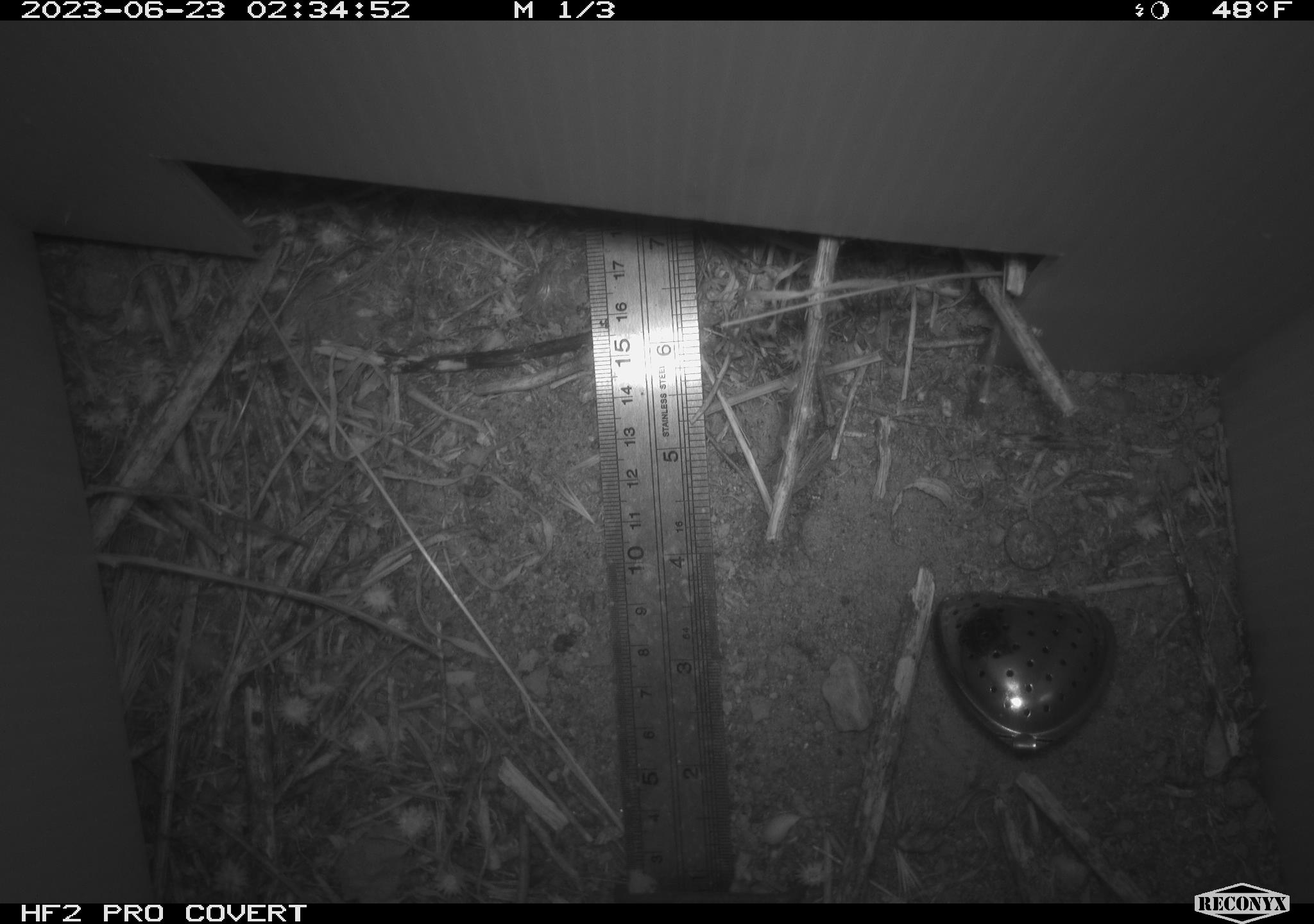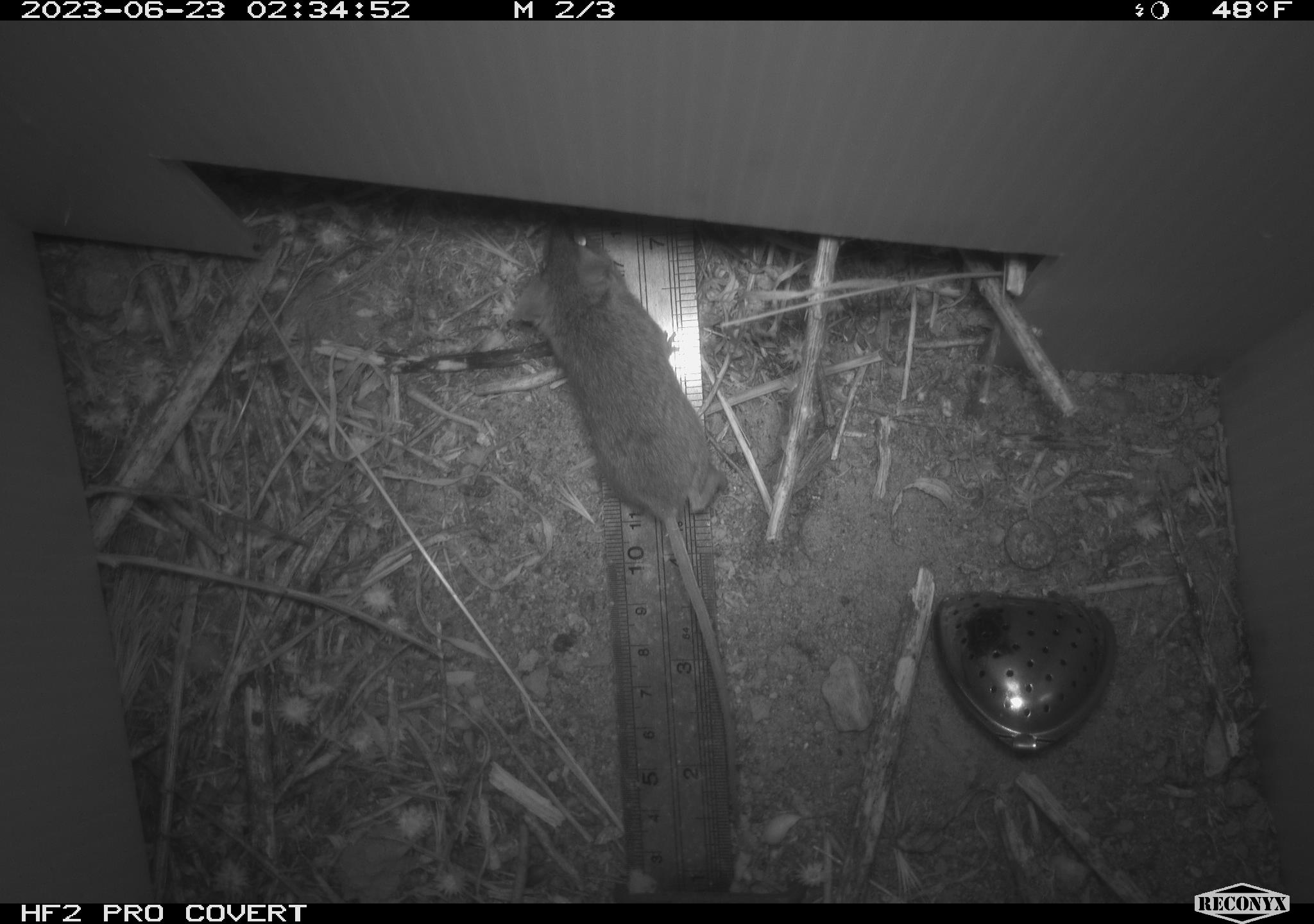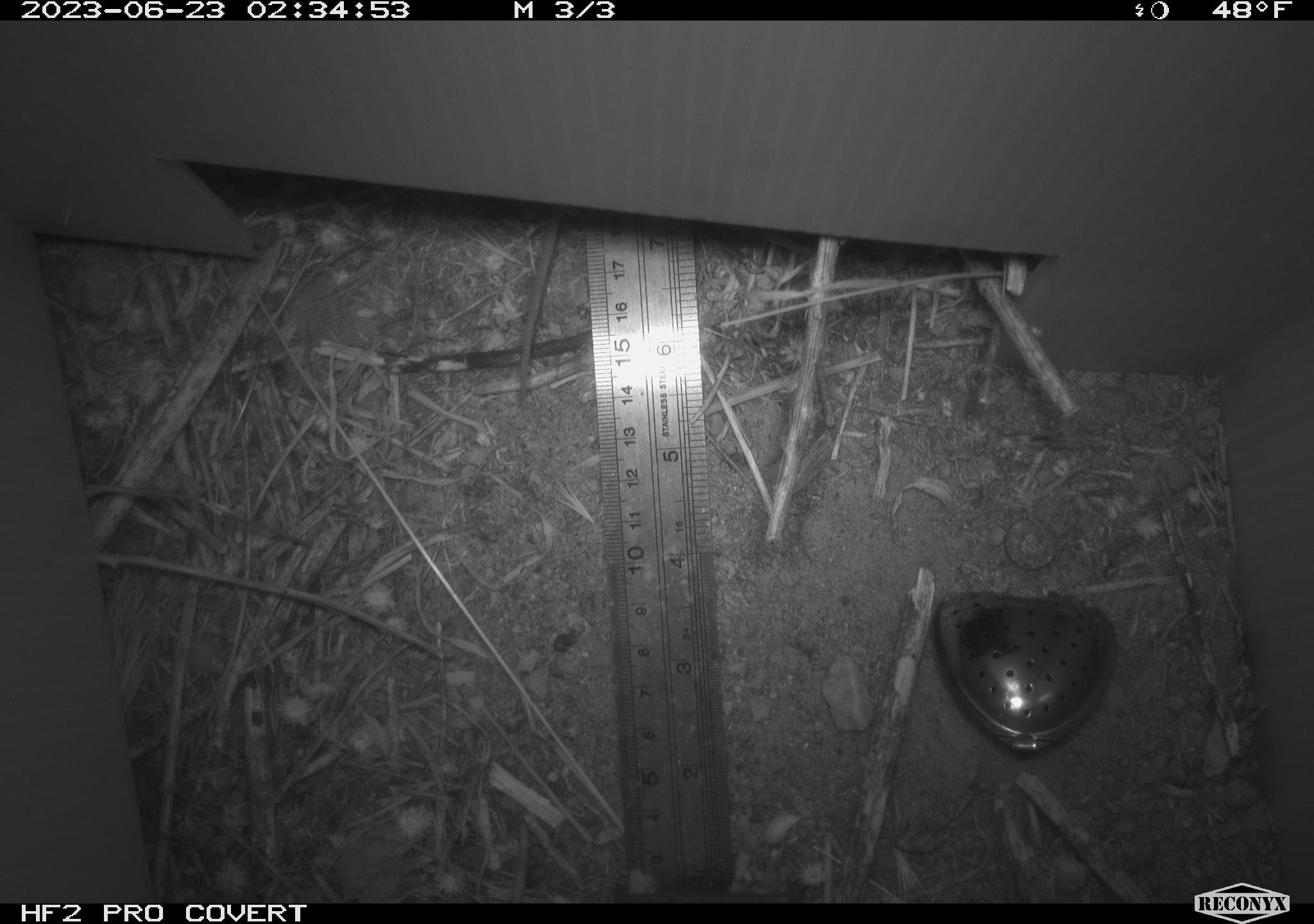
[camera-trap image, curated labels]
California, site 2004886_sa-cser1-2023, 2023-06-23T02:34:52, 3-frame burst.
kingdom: Animalia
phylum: Chordata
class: Mammalia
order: Rodentia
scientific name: Rodentia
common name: mouse species